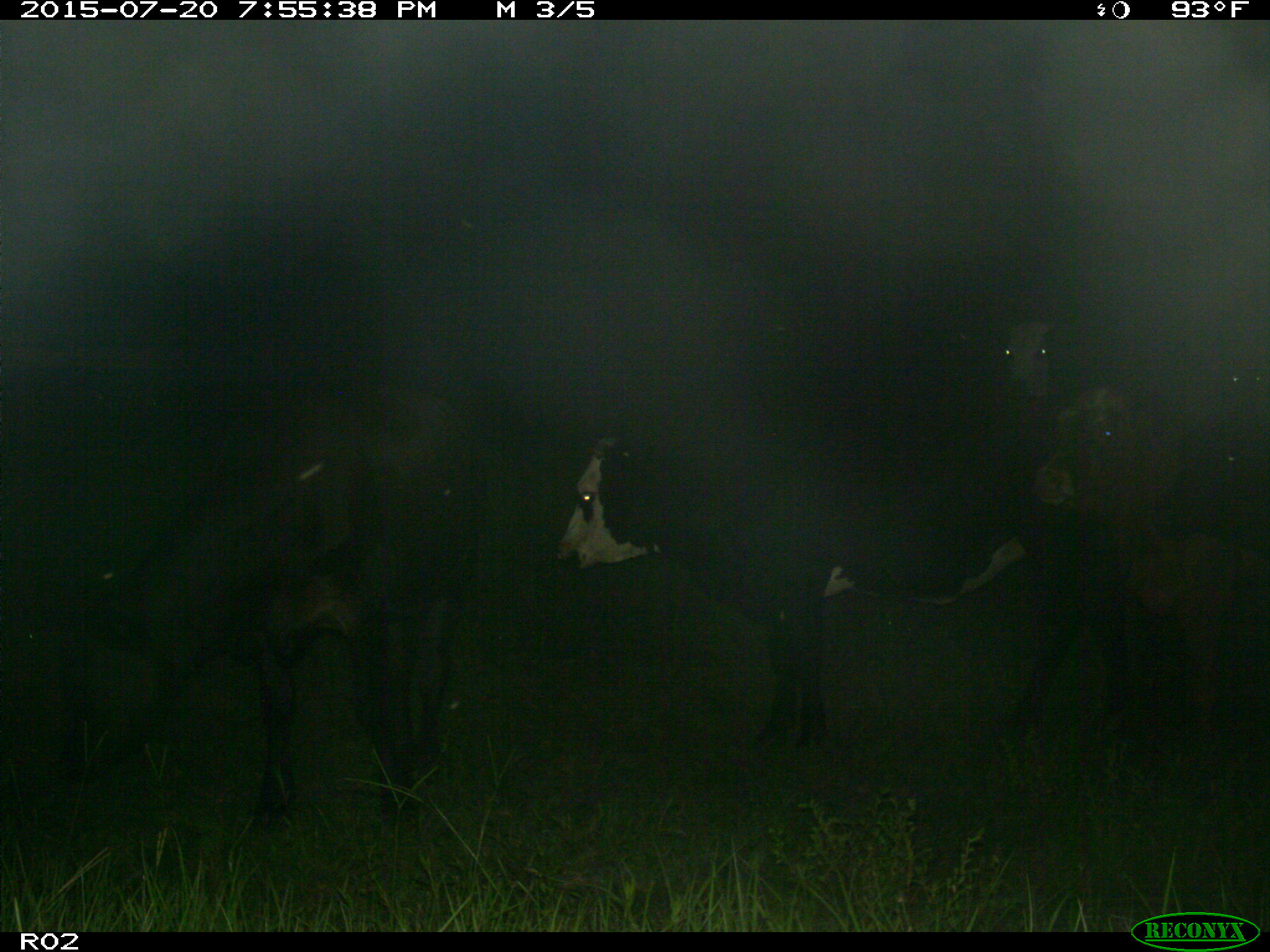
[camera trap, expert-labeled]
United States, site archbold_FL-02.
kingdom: Animalia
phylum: Chordata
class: Mammalia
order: Artiodactyla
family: Bovidae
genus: Bos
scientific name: Bos taurus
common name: domestic cow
Bos taurus (domestic cow).